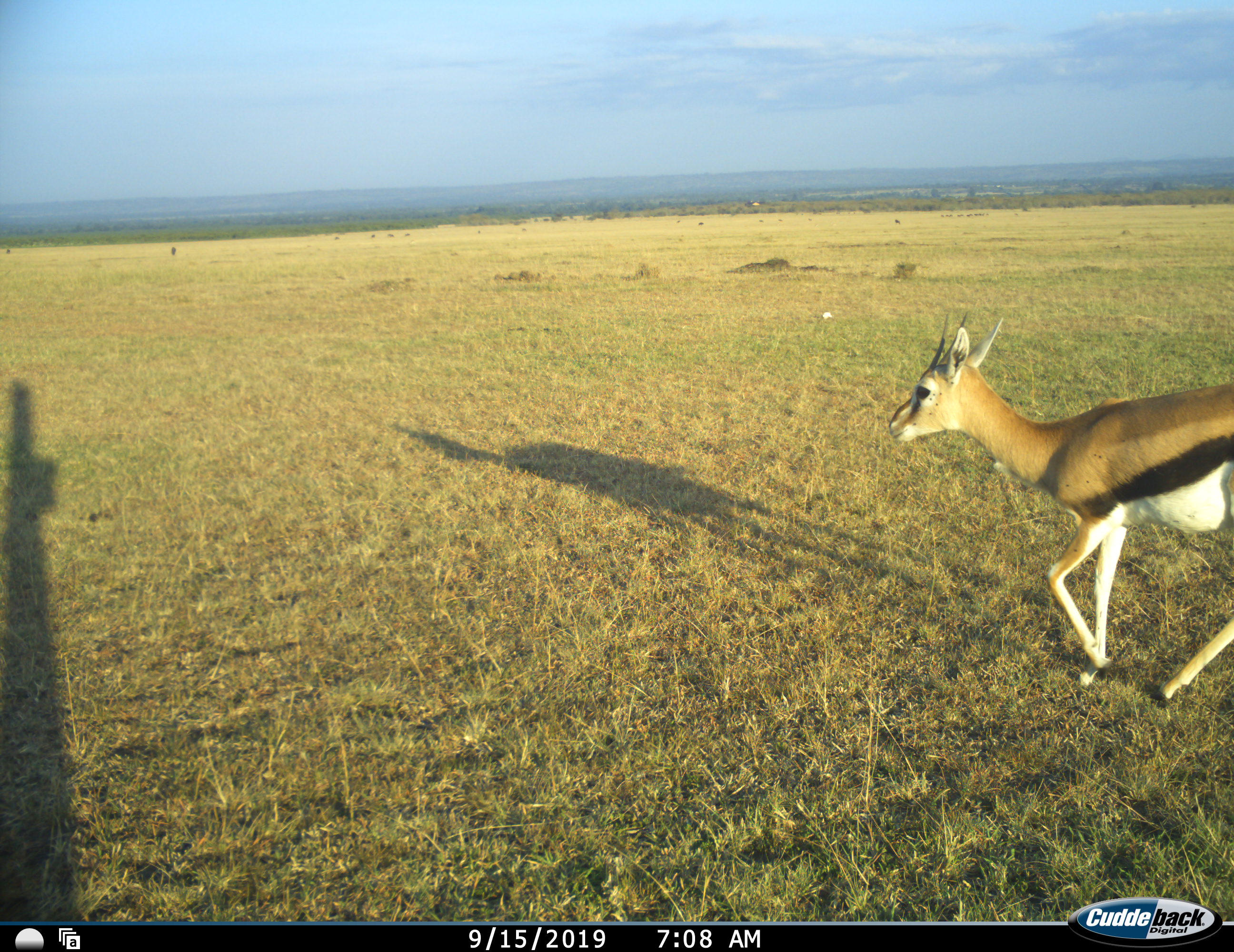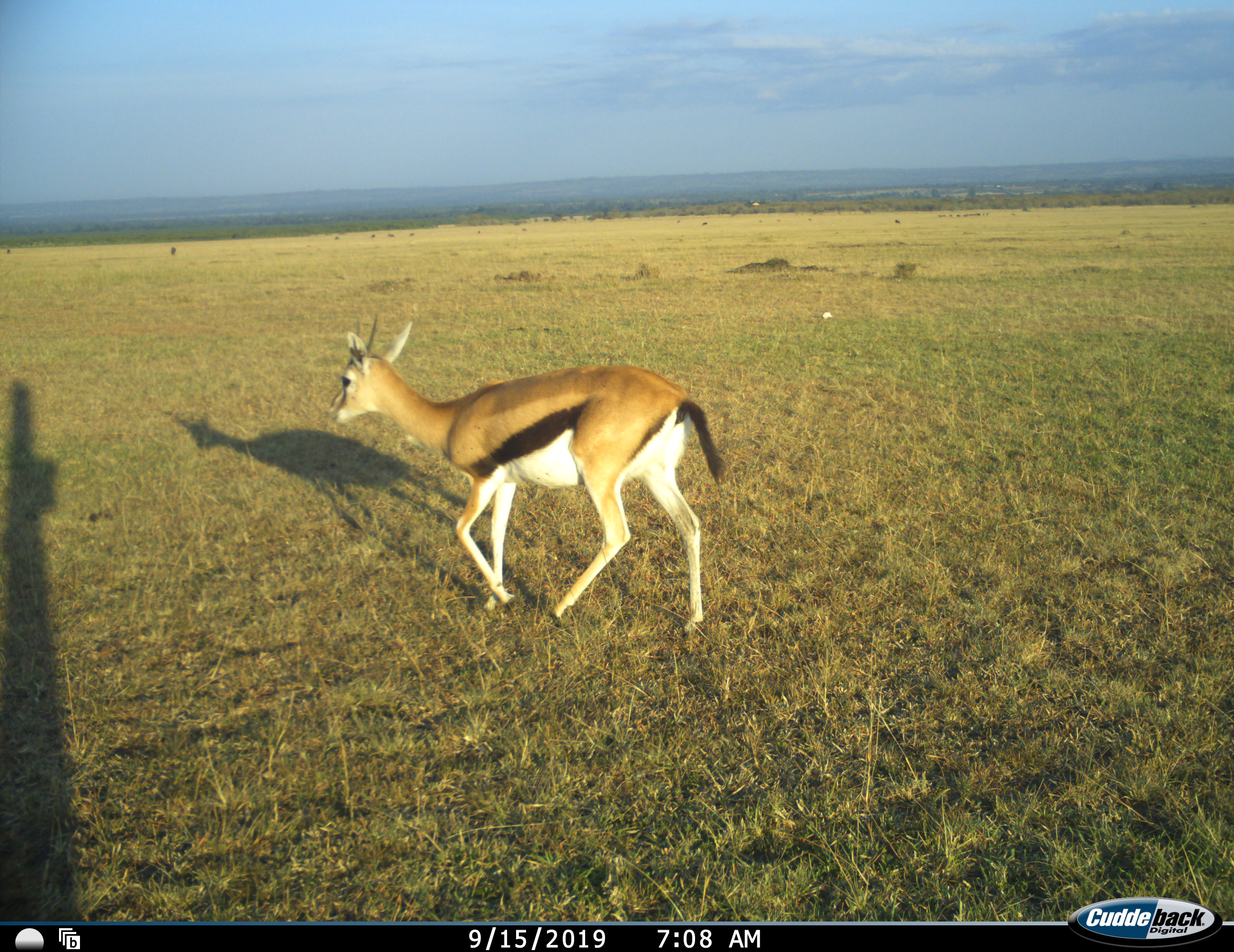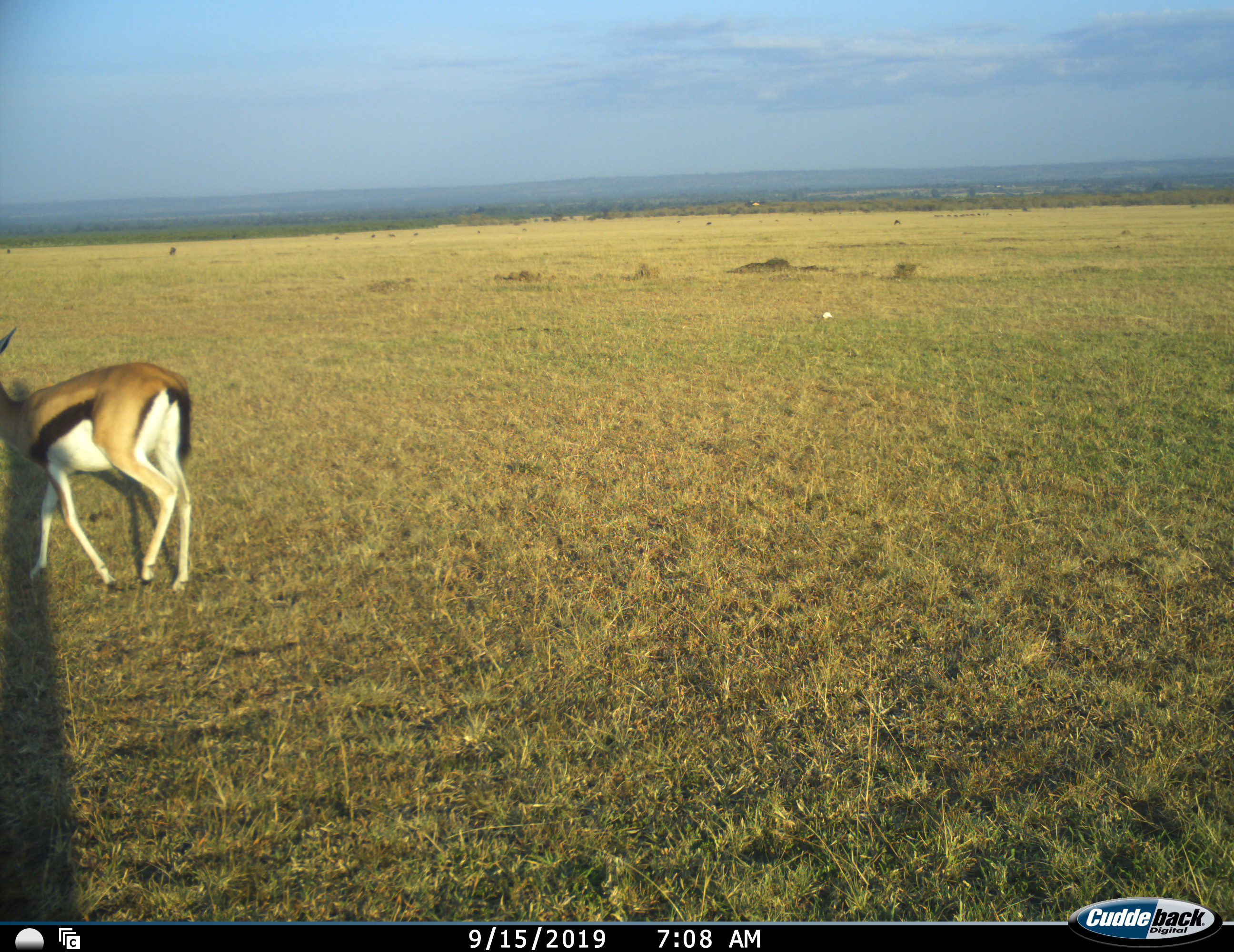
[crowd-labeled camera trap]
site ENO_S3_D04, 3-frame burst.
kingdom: Animalia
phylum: Chordata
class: Mammalia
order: Artiodactyla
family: Bovidae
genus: Eudorcas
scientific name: Eudorcas thomsonii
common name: thomson's gazelle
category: gazellethomsons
Gazellethomsons (thomson's gazelle) (Eudorcas thomsonii), count 1. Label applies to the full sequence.